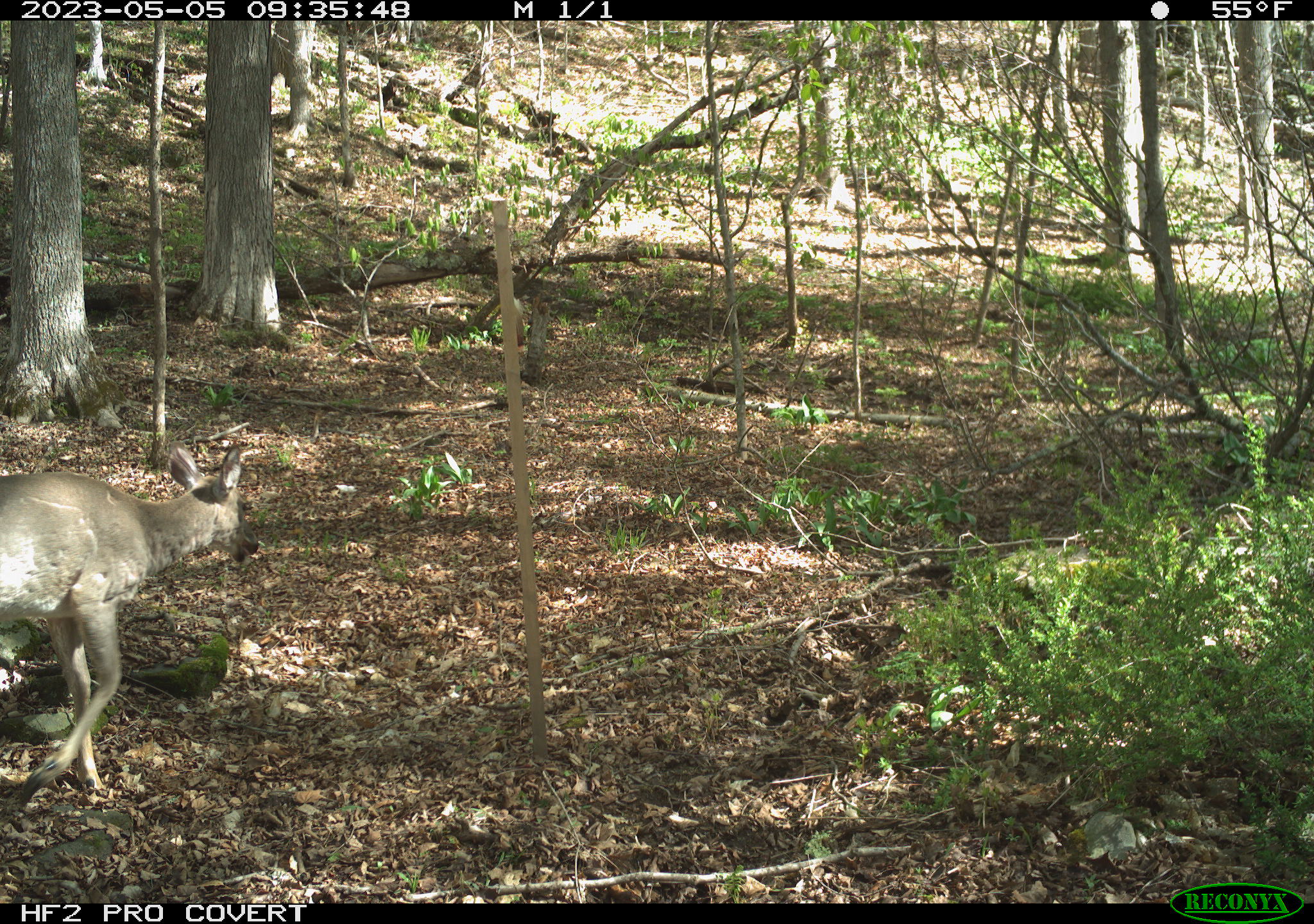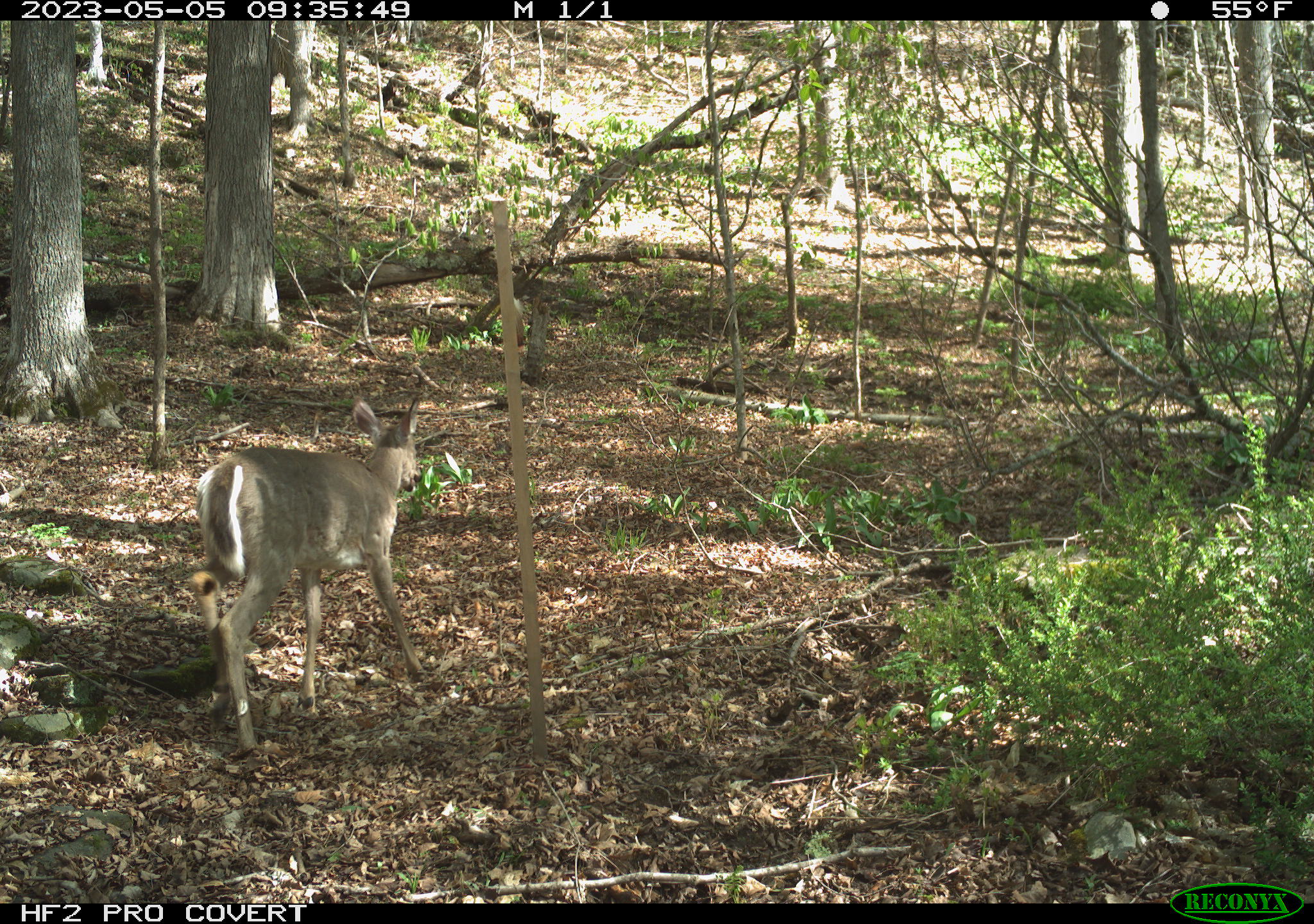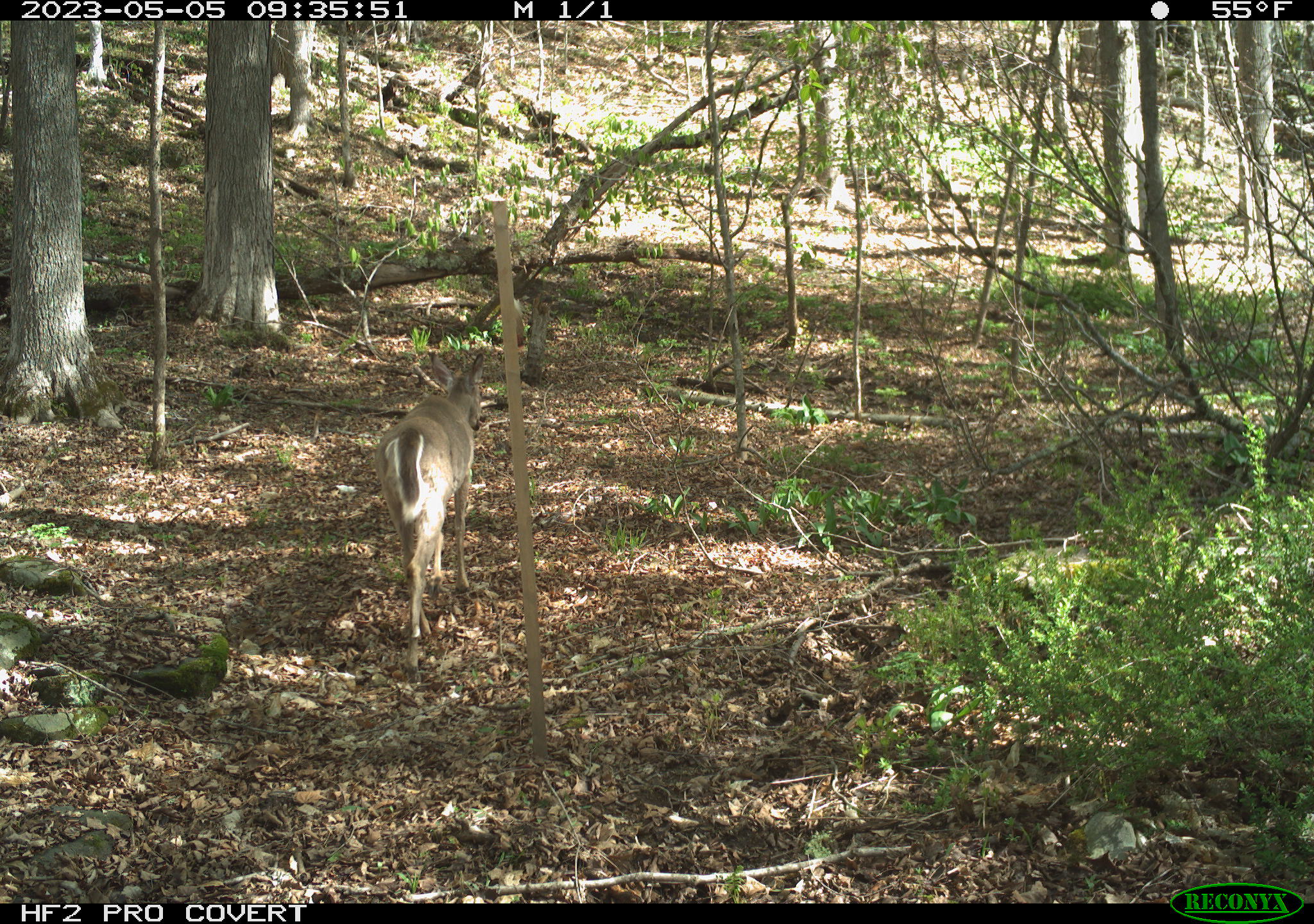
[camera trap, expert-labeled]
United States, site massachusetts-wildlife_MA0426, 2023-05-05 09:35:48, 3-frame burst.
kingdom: Animalia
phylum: Chordata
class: Mammalia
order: Artiodactyla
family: Cervidae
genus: Odocoileus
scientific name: Odocoileus virginianus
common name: white-tailed deer